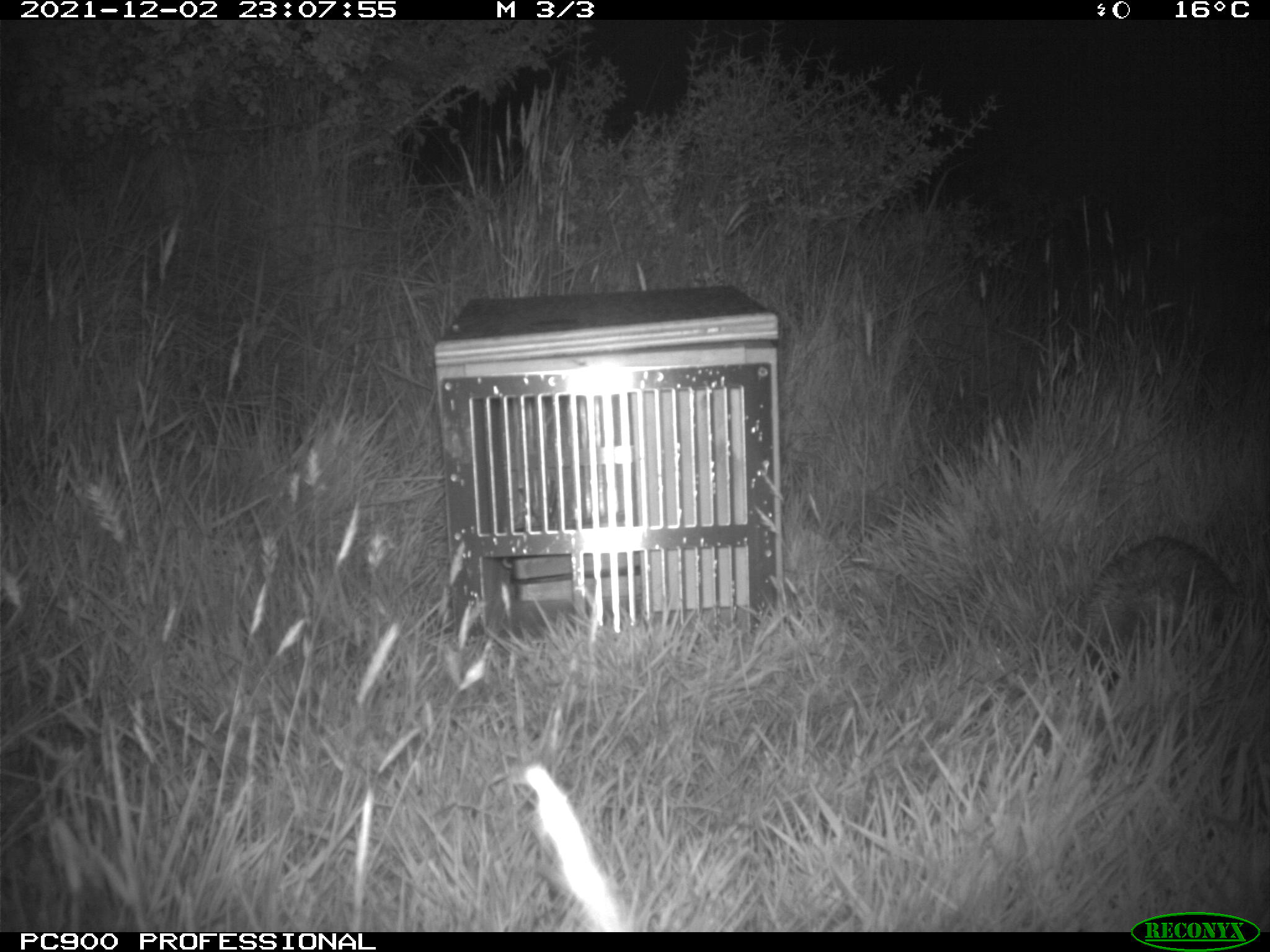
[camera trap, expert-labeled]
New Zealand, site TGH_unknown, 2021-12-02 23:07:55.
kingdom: Animalia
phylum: Chordata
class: Mammalia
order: Eulipotyphla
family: Erinaceidae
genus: Erinaceus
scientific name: Erinaceus europaeus europaeus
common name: european hedgehog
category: hedgehog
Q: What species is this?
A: Hedgehog (european hedgehog) (Erinaceus europaeus europaeus).